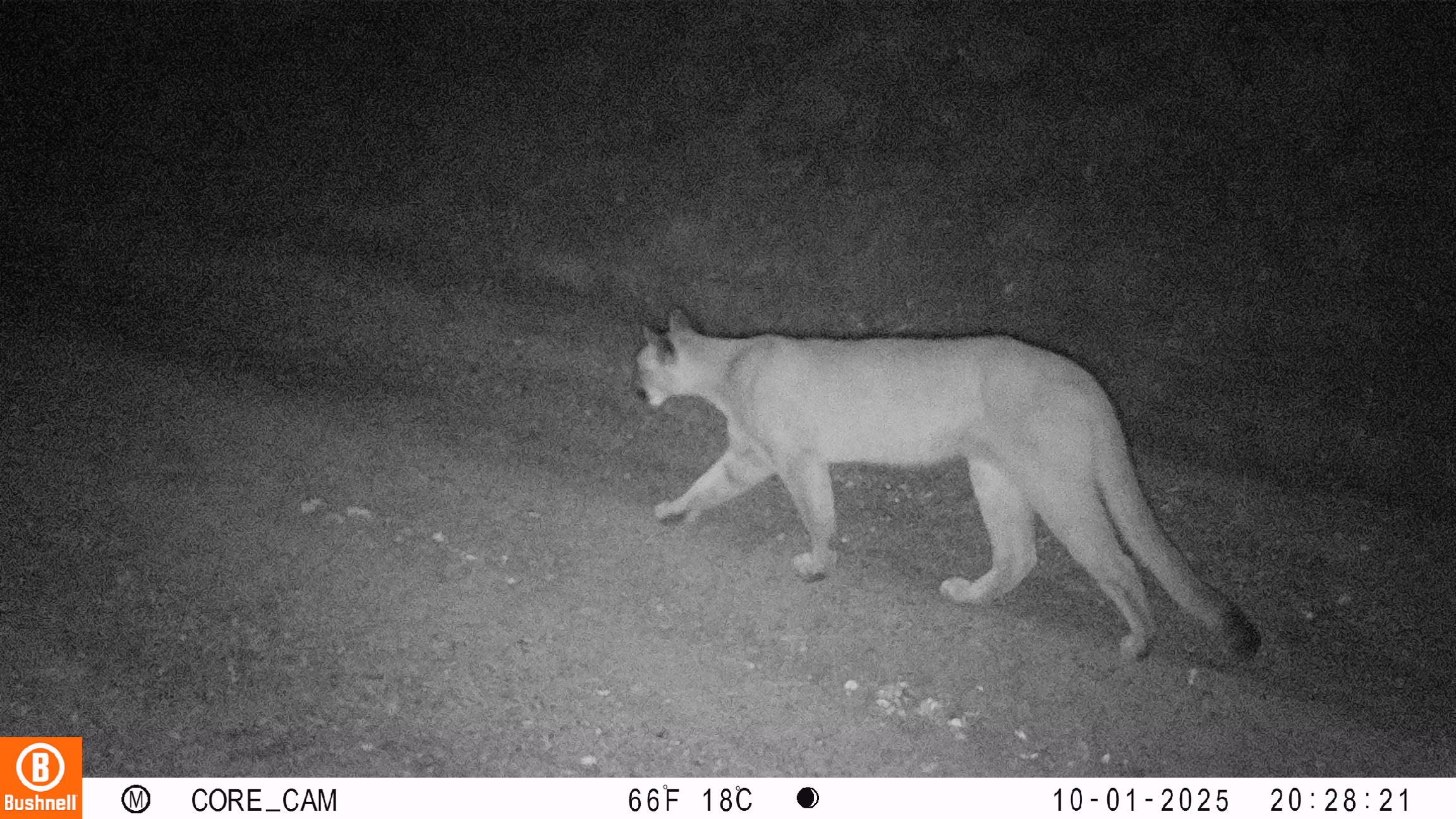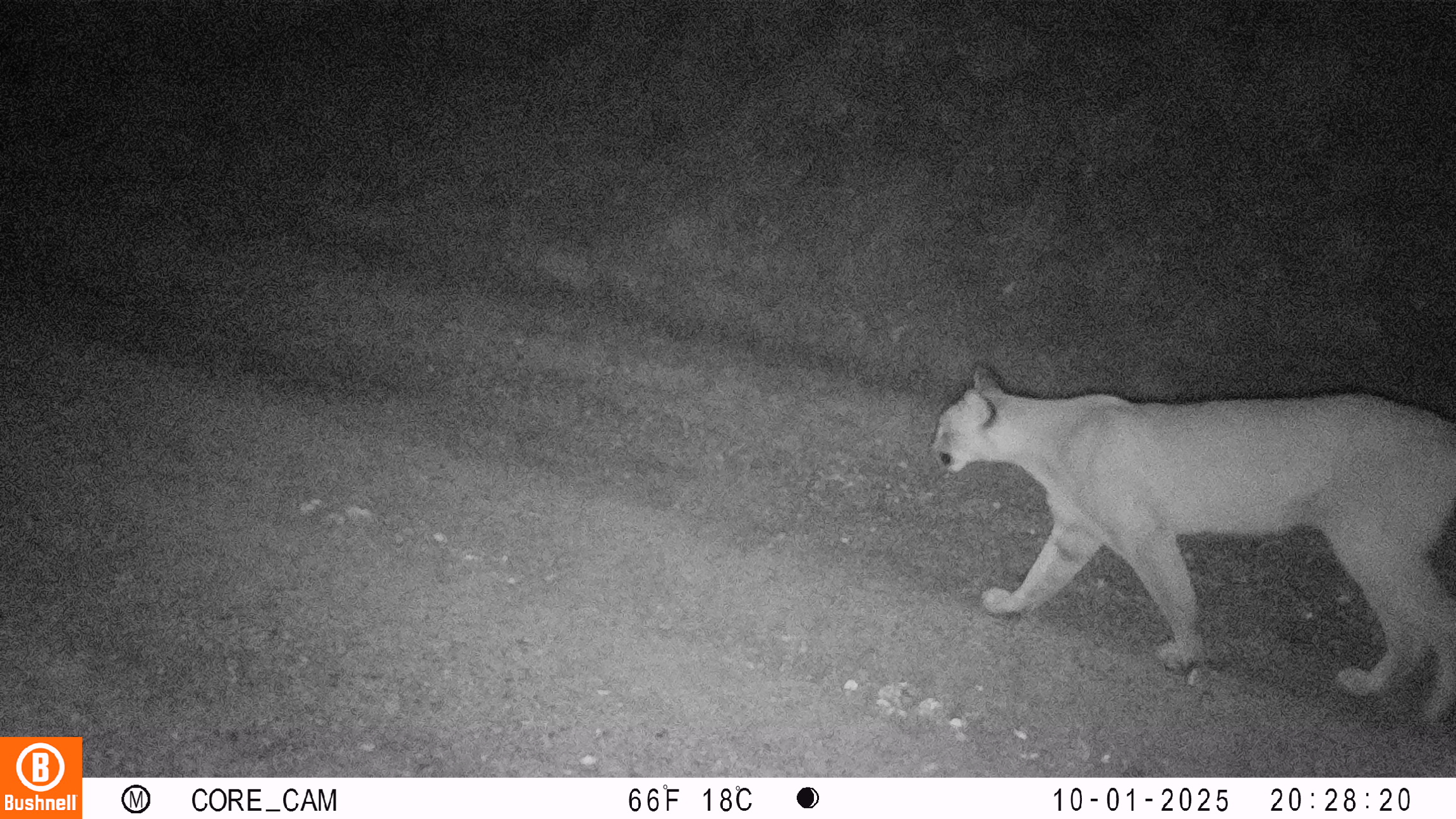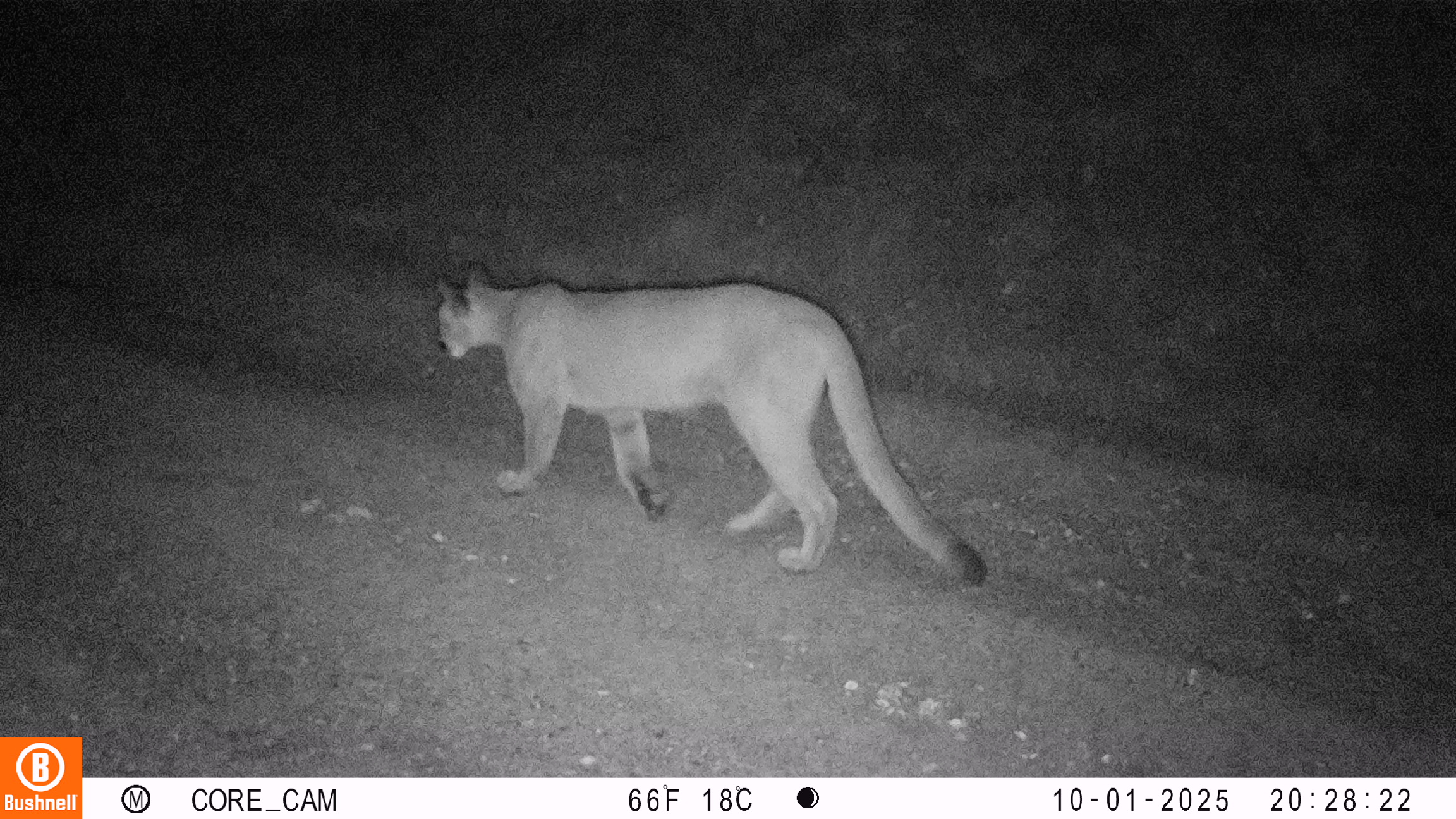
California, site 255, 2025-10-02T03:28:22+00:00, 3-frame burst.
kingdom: Animalia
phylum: Chordata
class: Mammalia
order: Carnivora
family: Felidae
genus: Puma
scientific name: Puma concolor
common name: puma